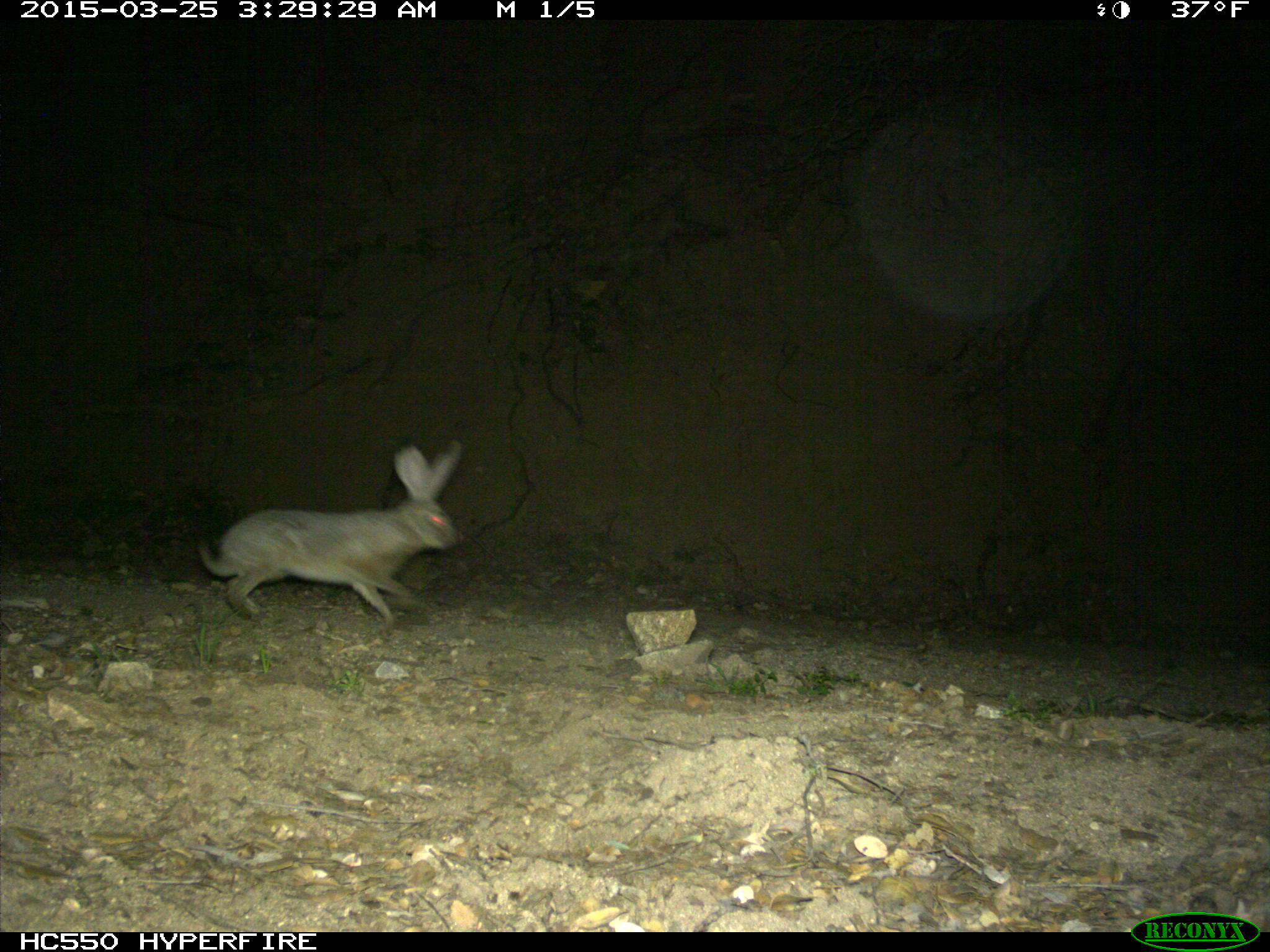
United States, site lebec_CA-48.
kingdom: Animalia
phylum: Chordata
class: Mammalia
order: Lagomorpha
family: Leporidae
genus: Lepus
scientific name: Lepus californicus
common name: black-tailed jackrabbit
Lepus californicus (black-tailed jackrabbit).